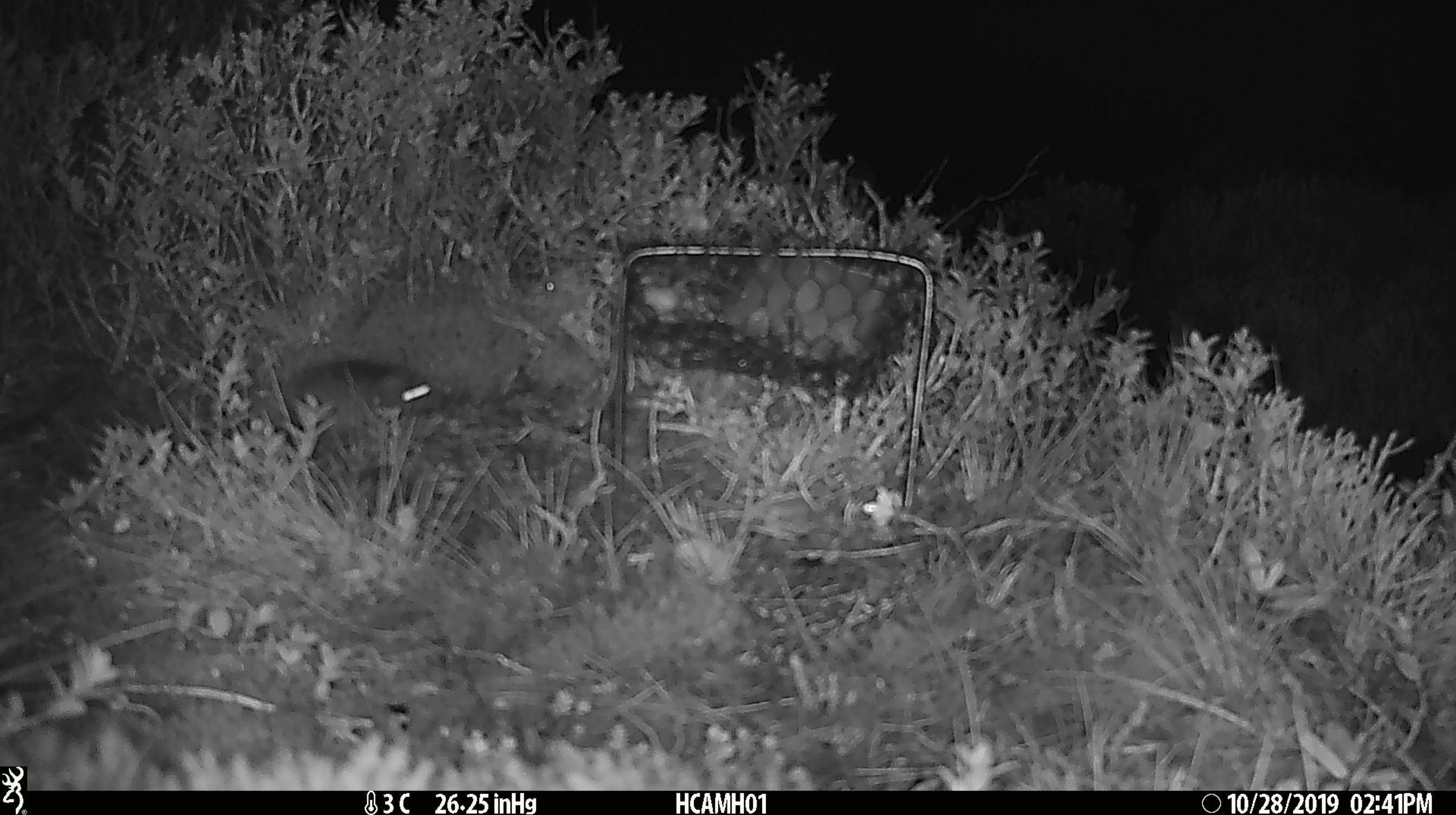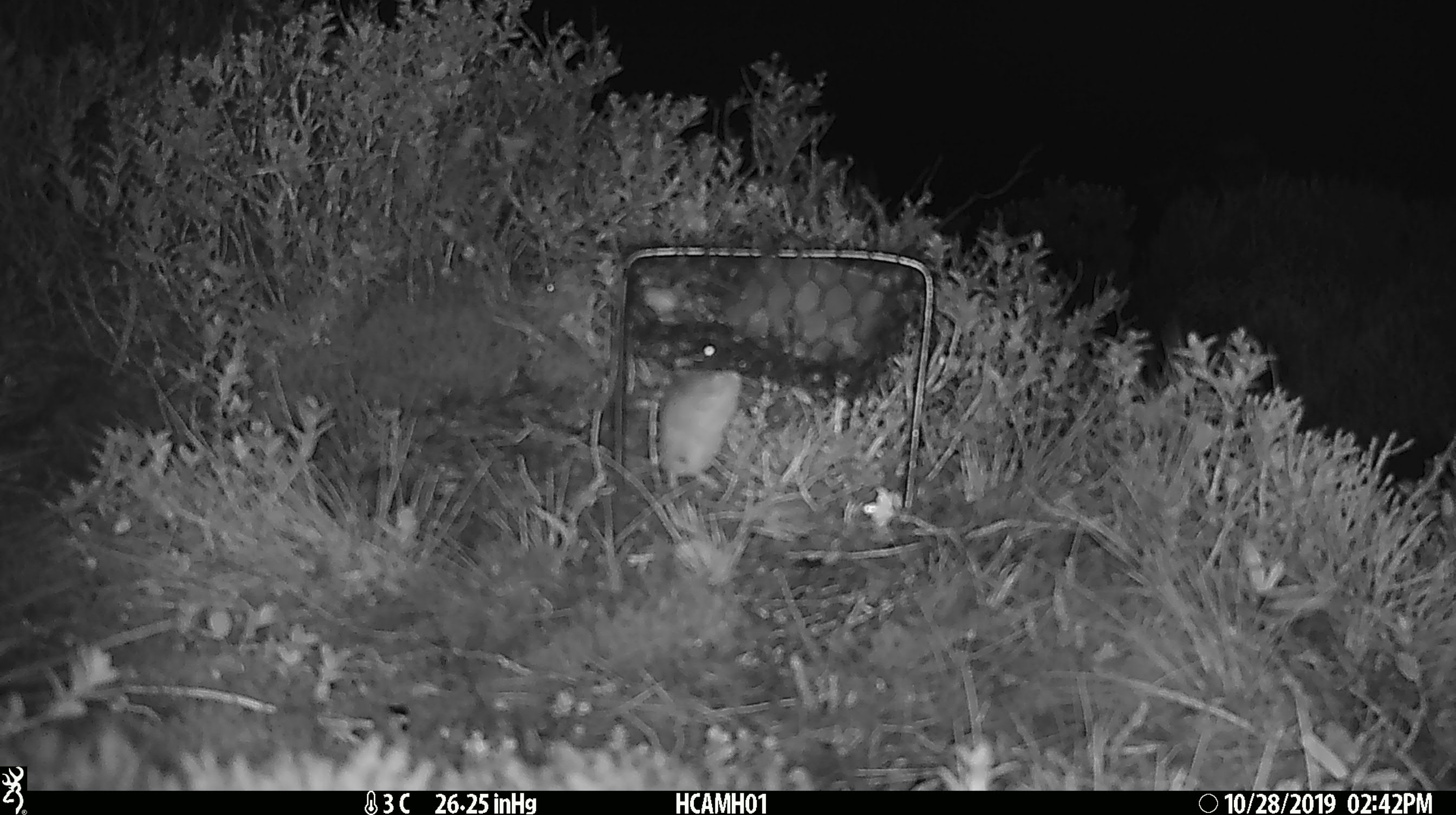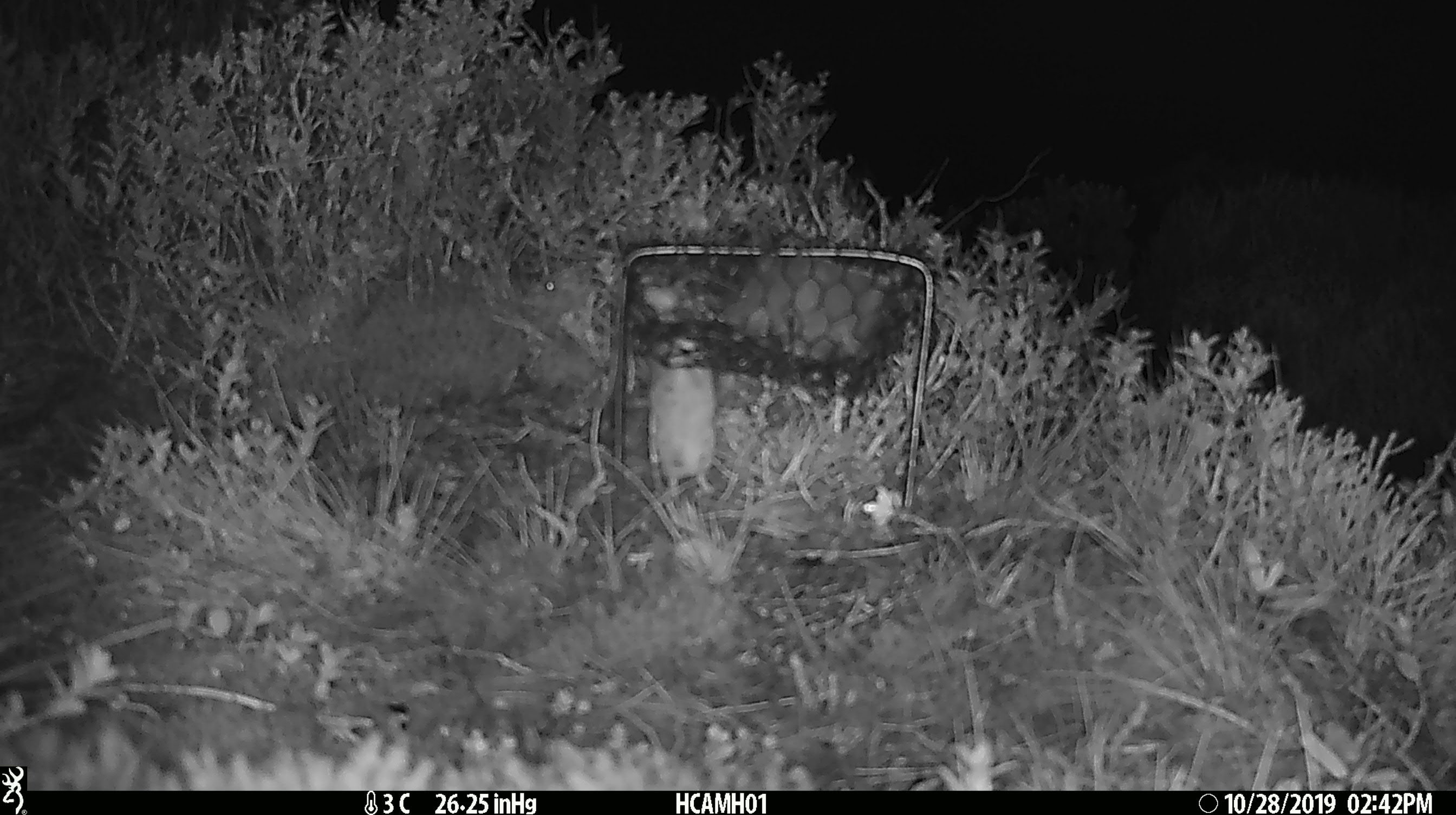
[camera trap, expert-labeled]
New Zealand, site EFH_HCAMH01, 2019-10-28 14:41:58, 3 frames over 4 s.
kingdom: Animalia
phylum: Chordata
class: Mammalia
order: Rodentia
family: Muridae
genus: Mus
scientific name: Mus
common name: mouse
Mouse (Mus).